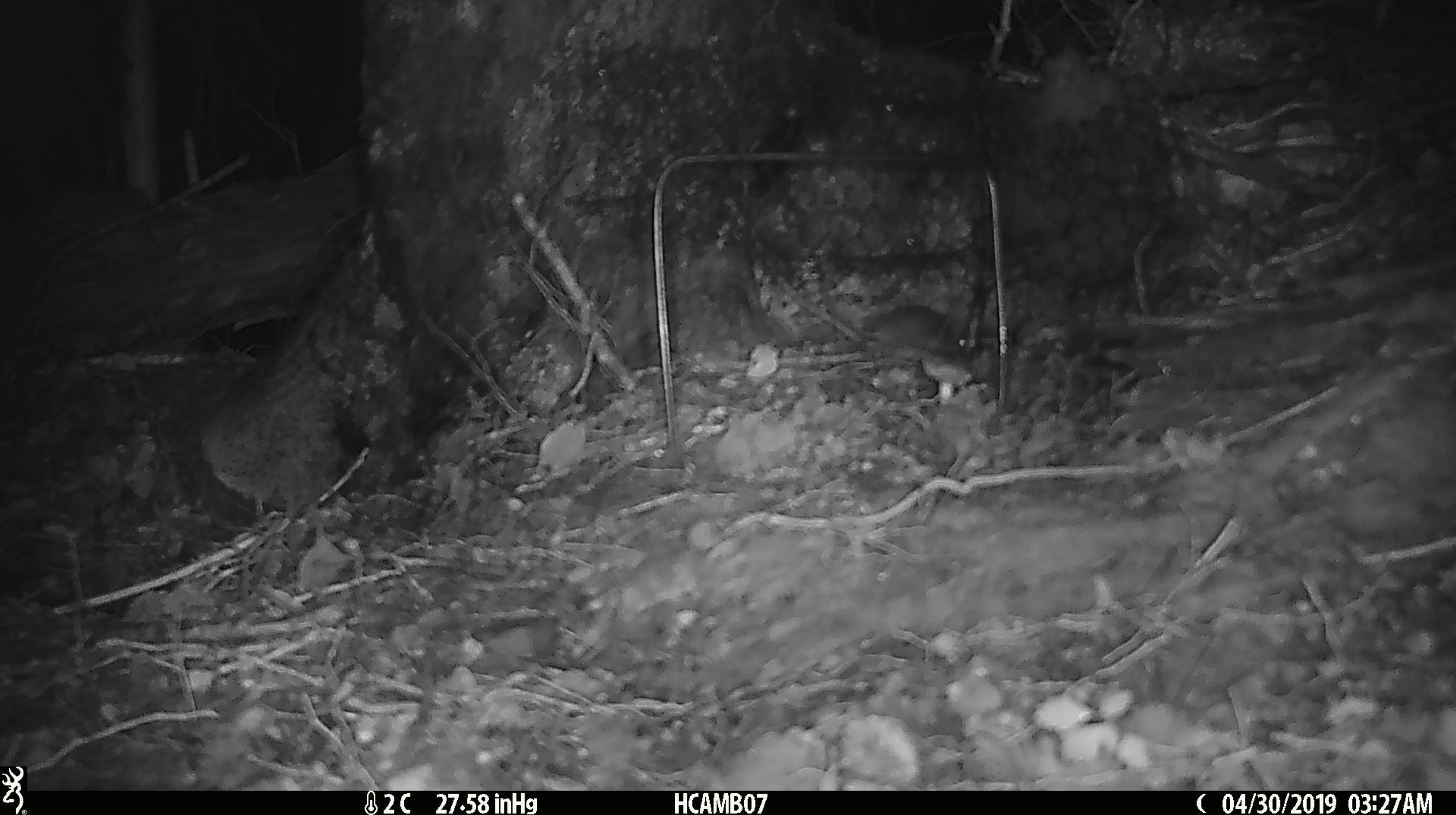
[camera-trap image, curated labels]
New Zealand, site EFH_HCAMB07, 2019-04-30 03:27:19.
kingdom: Animalia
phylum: Chordata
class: Mammalia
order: Rodentia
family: Muridae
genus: Mus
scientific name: Mus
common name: mouse